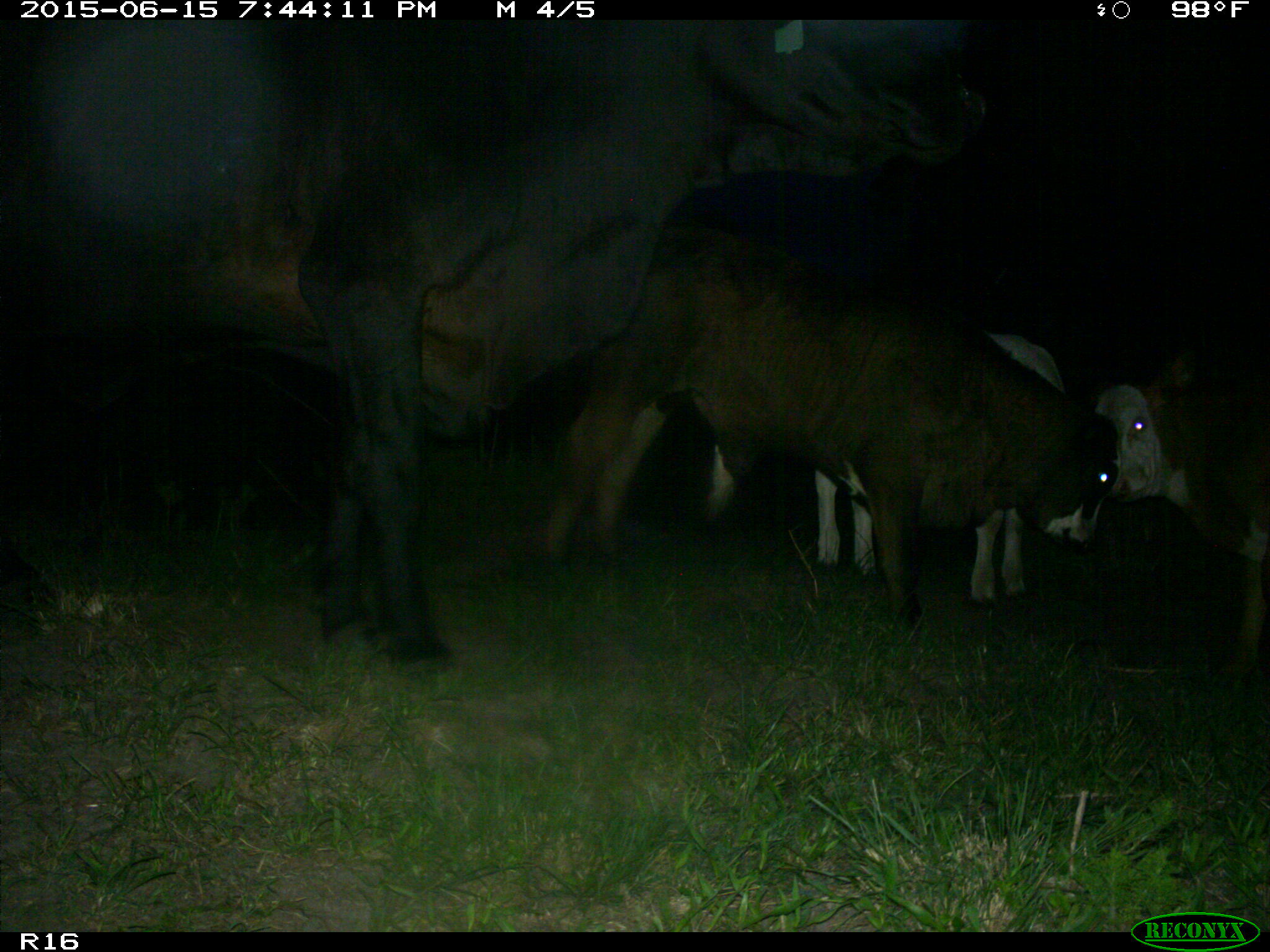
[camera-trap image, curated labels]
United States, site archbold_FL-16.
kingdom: Animalia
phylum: Chordata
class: Mammalia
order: Artiodactyla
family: Bovidae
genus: Bos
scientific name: Bos taurus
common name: domestic cow